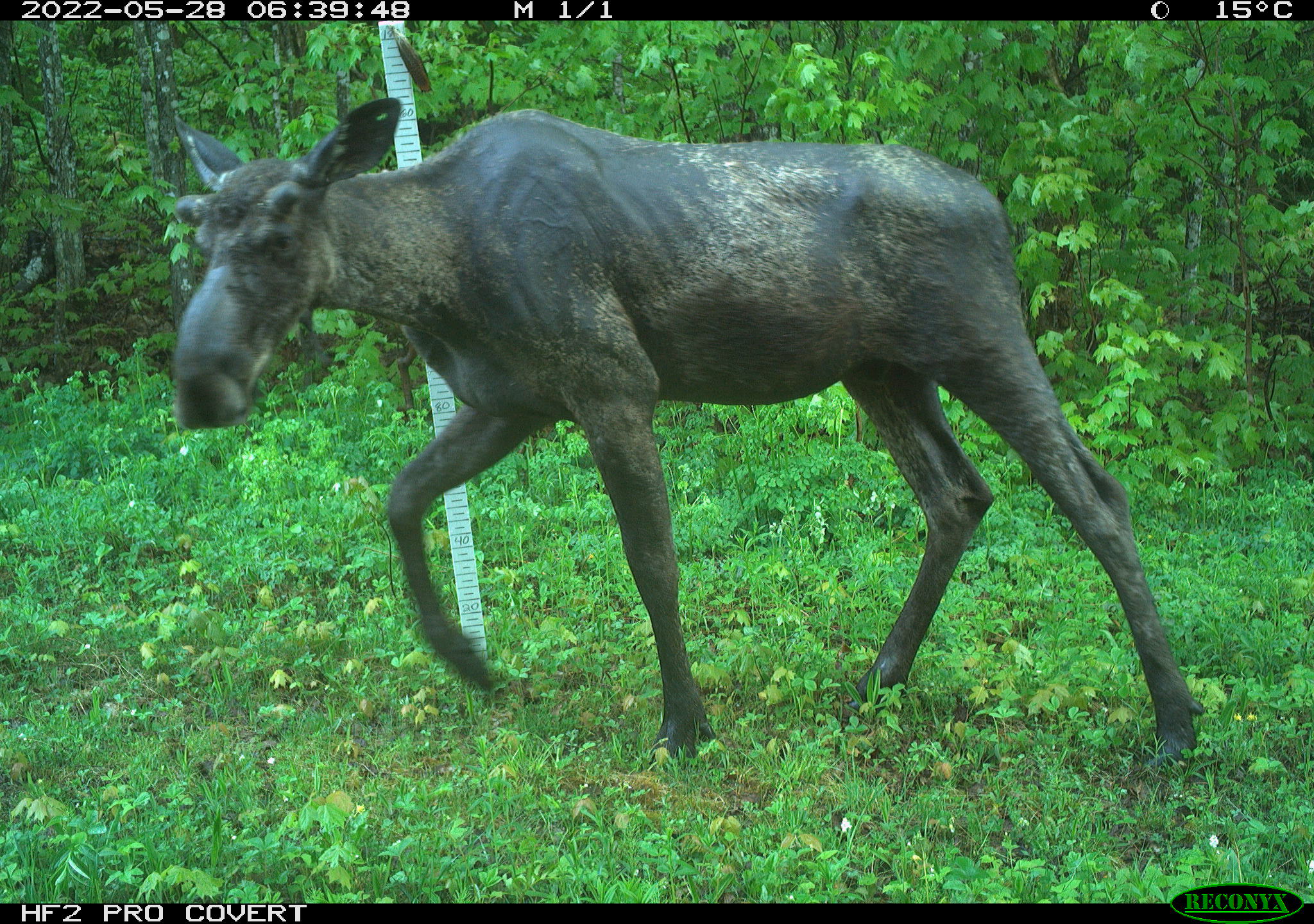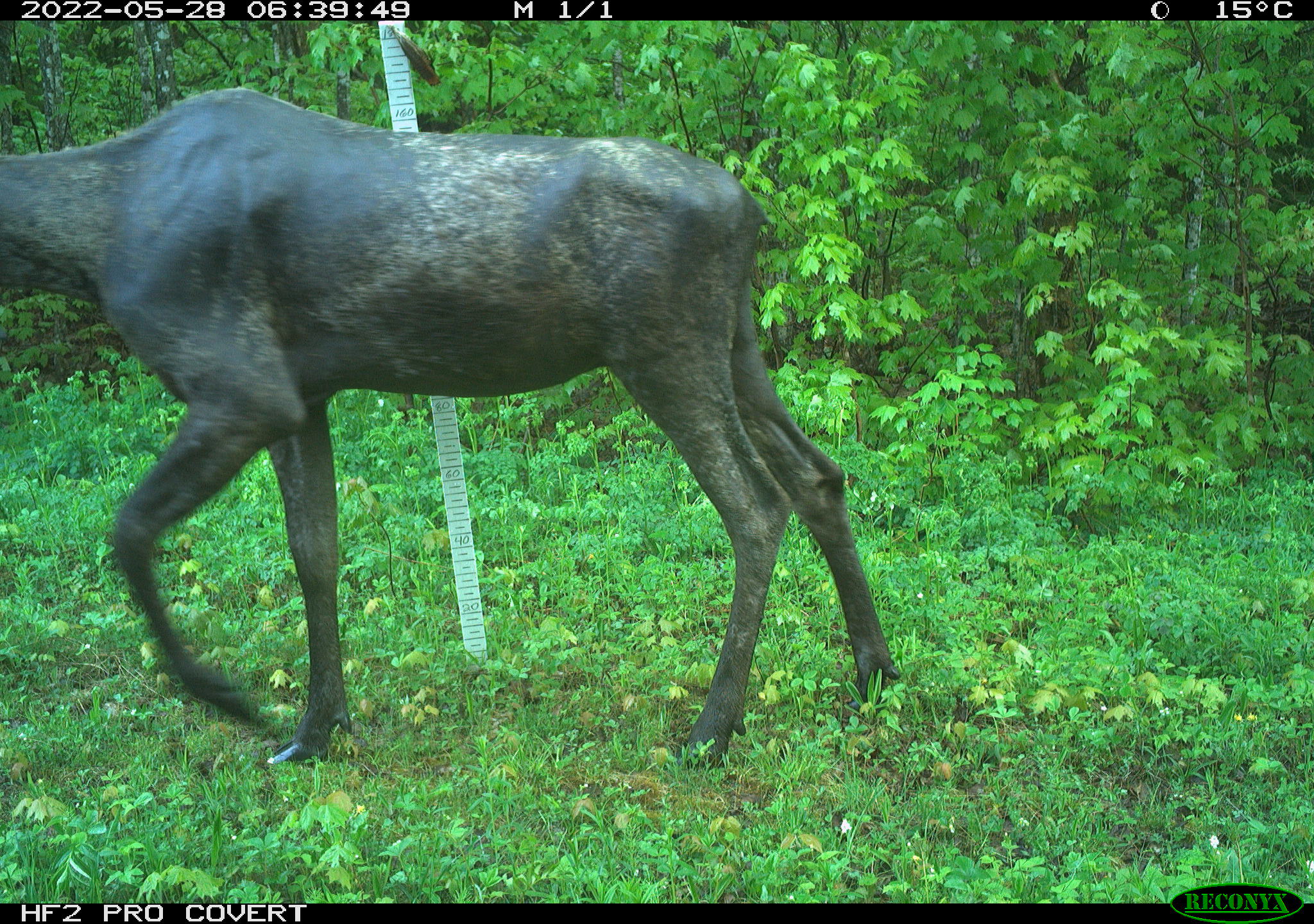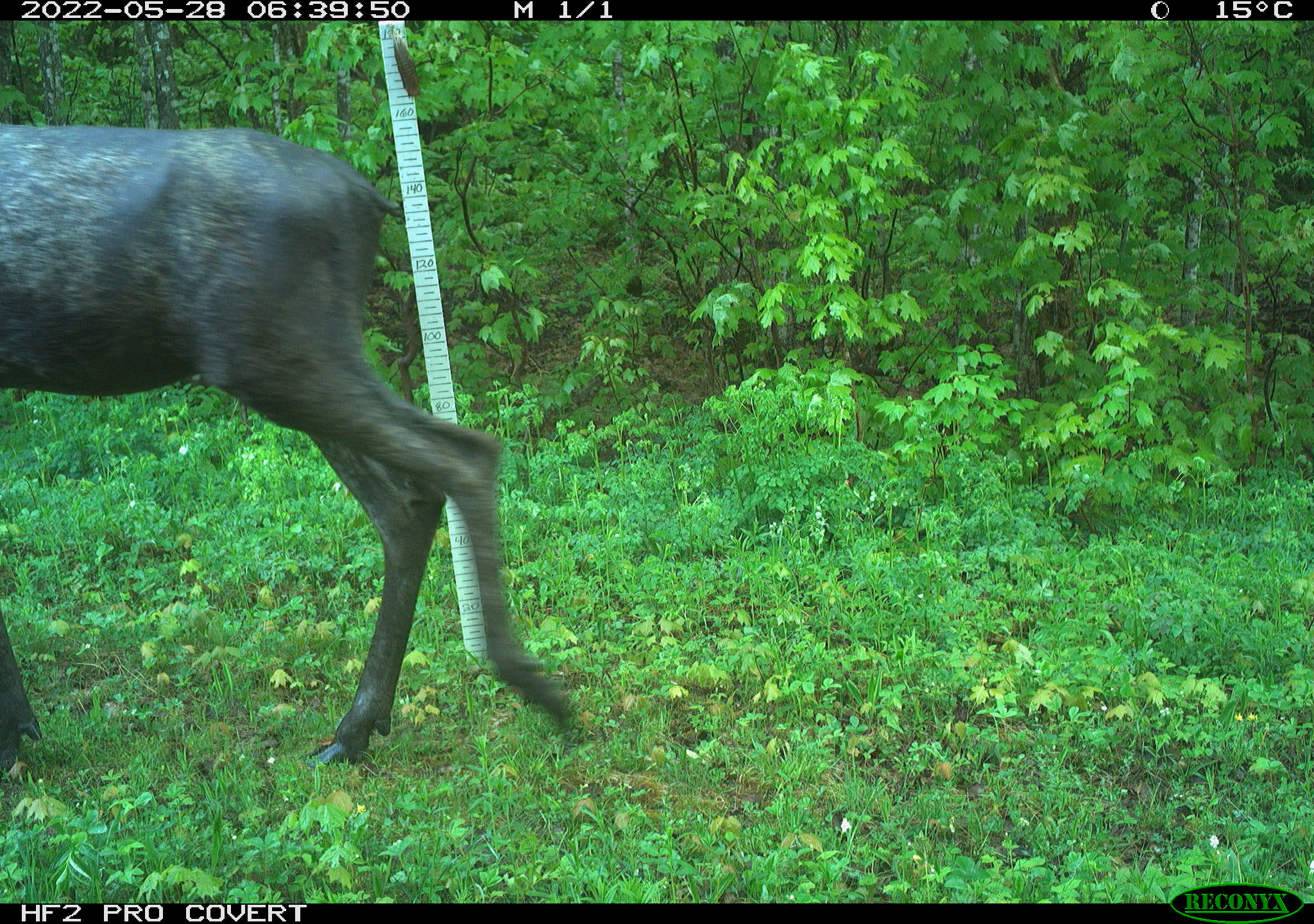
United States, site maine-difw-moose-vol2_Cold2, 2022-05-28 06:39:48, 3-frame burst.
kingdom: Animalia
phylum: Chordata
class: Mammalia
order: Artiodactyla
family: Cervidae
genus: Alces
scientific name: Alces alces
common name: moose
Moose (Alces alces).